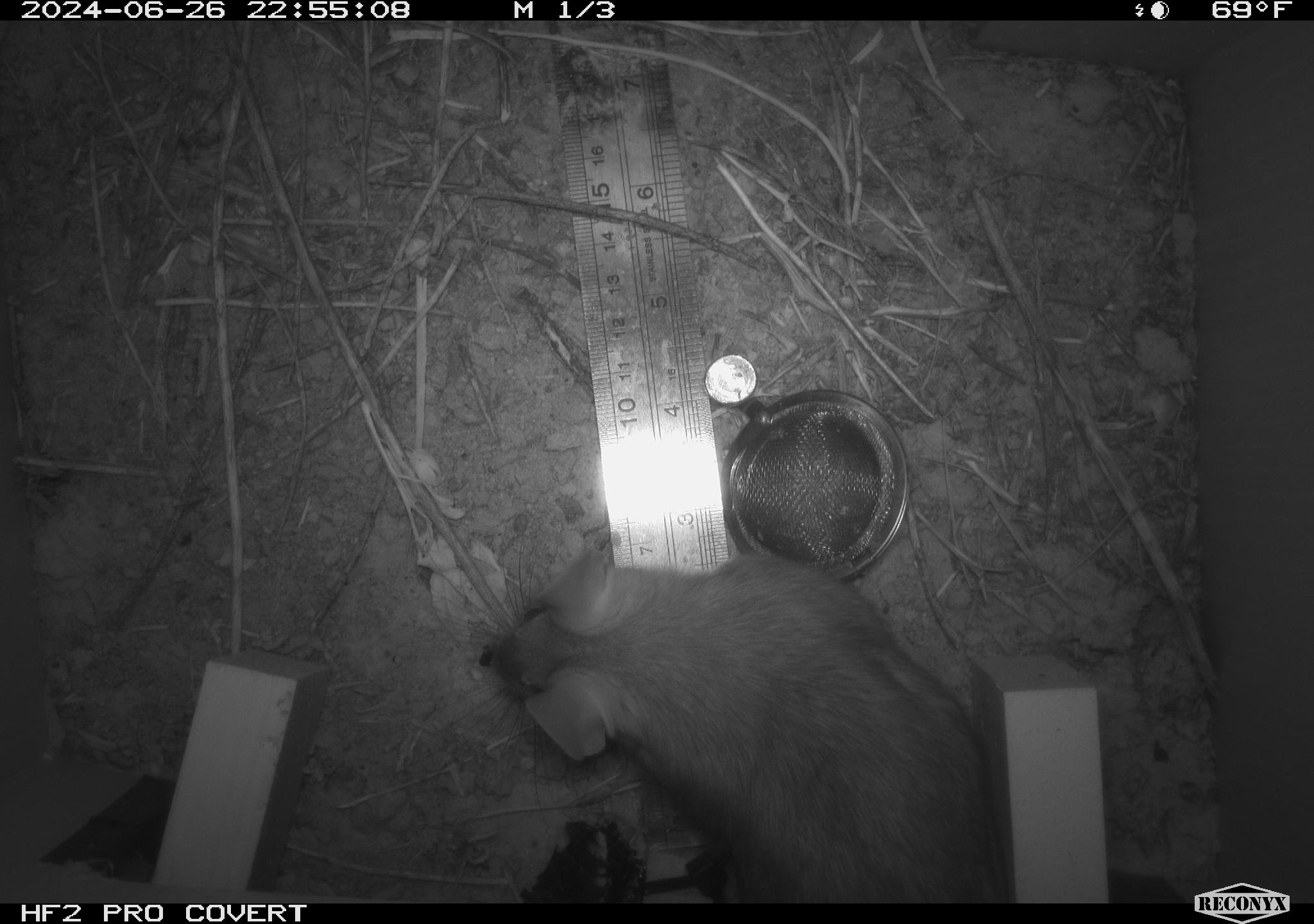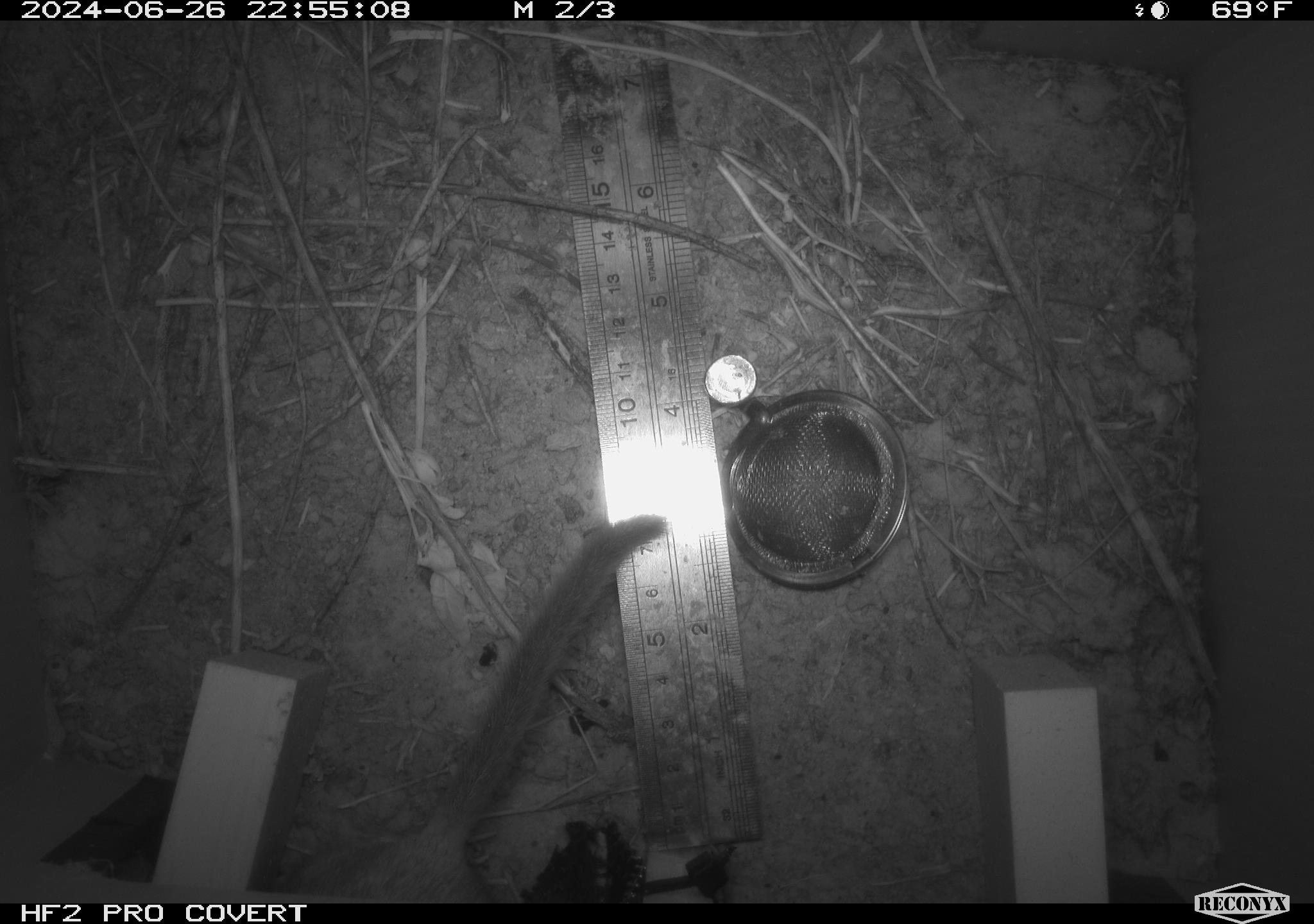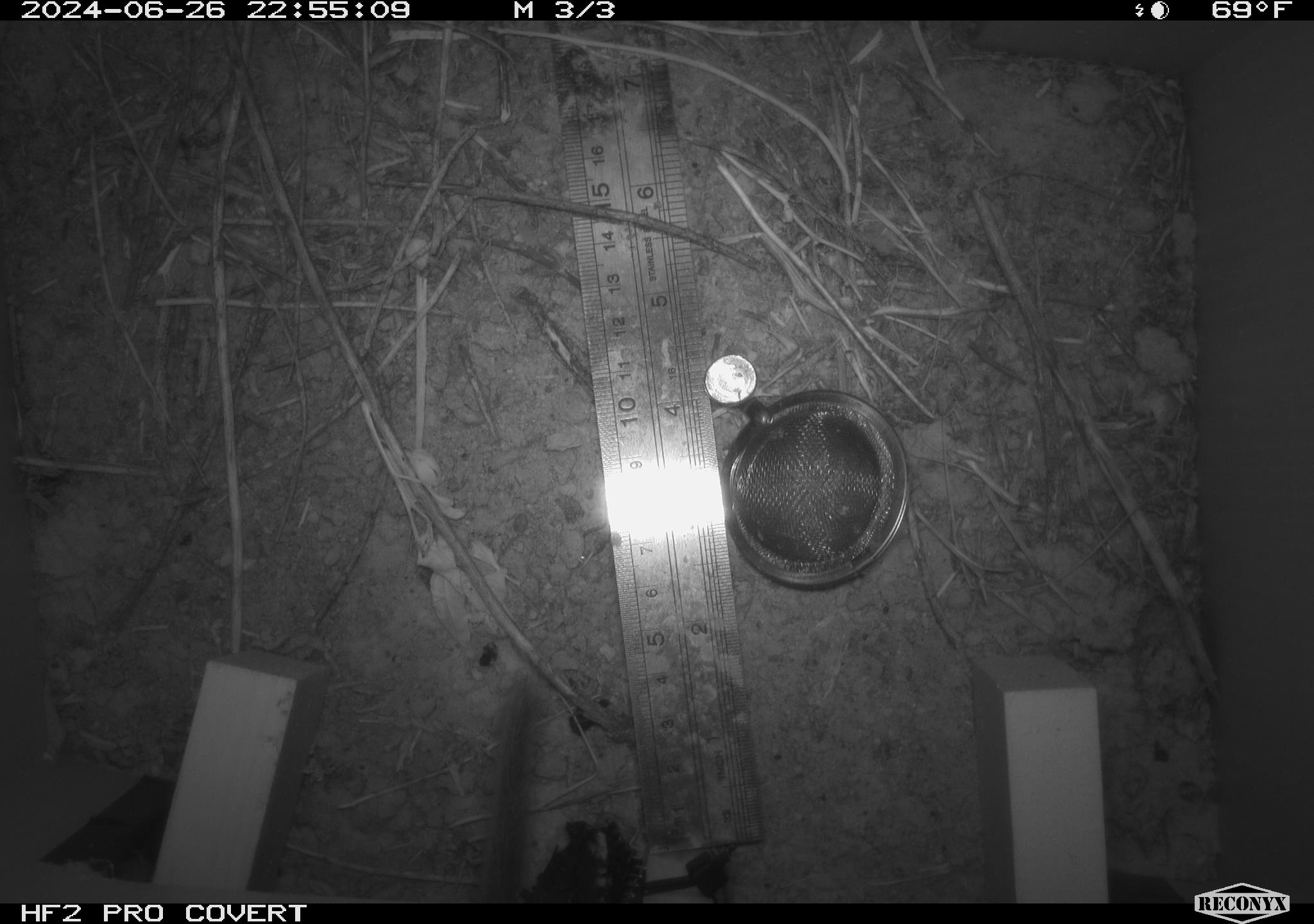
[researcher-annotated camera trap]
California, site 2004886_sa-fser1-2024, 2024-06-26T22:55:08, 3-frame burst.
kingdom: Animalia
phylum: Chordata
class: Mammalia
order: Rodentia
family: Cricetidae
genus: Neotoma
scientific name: Neotoma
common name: pack rat or woodrat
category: neotoma species